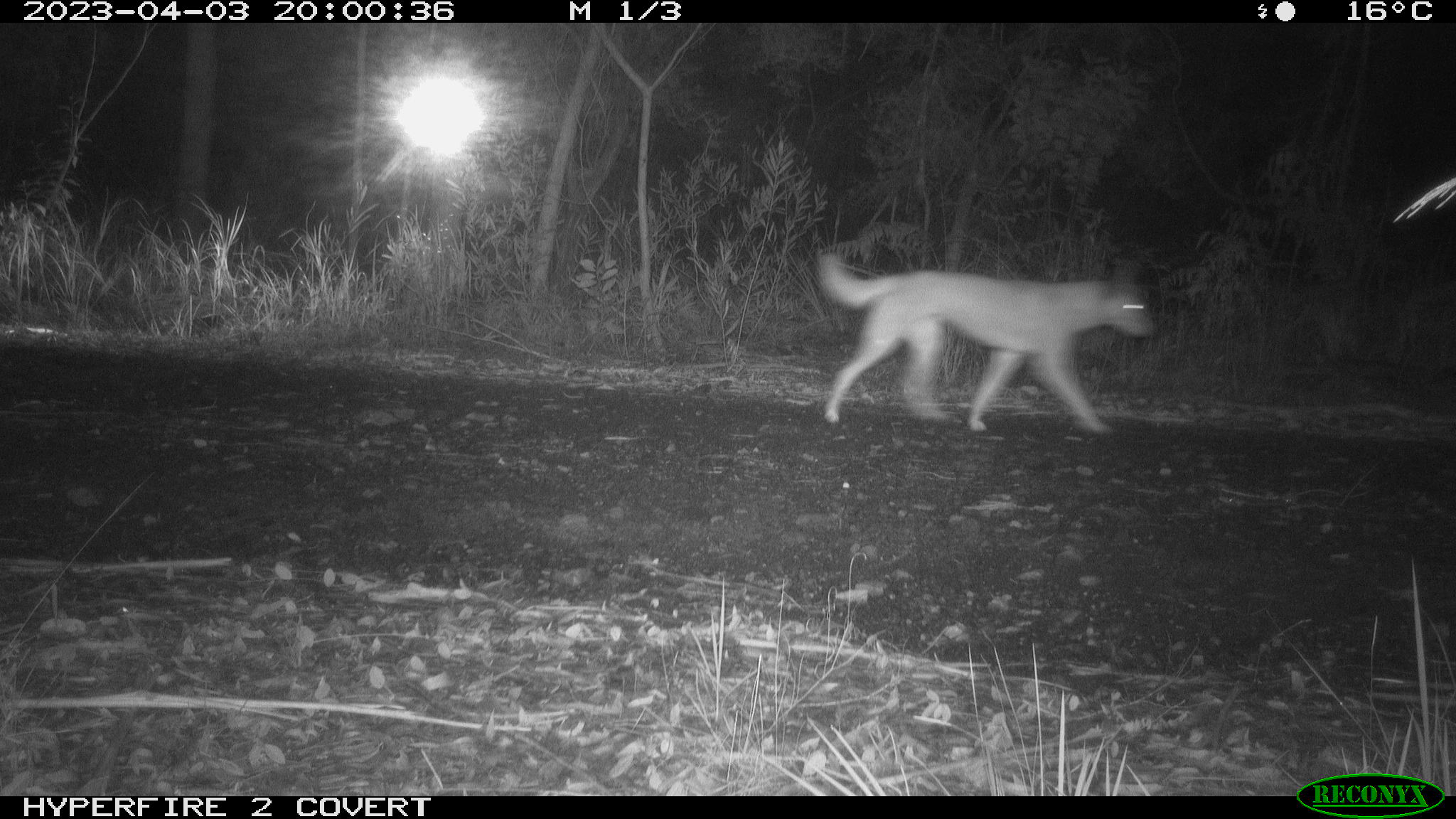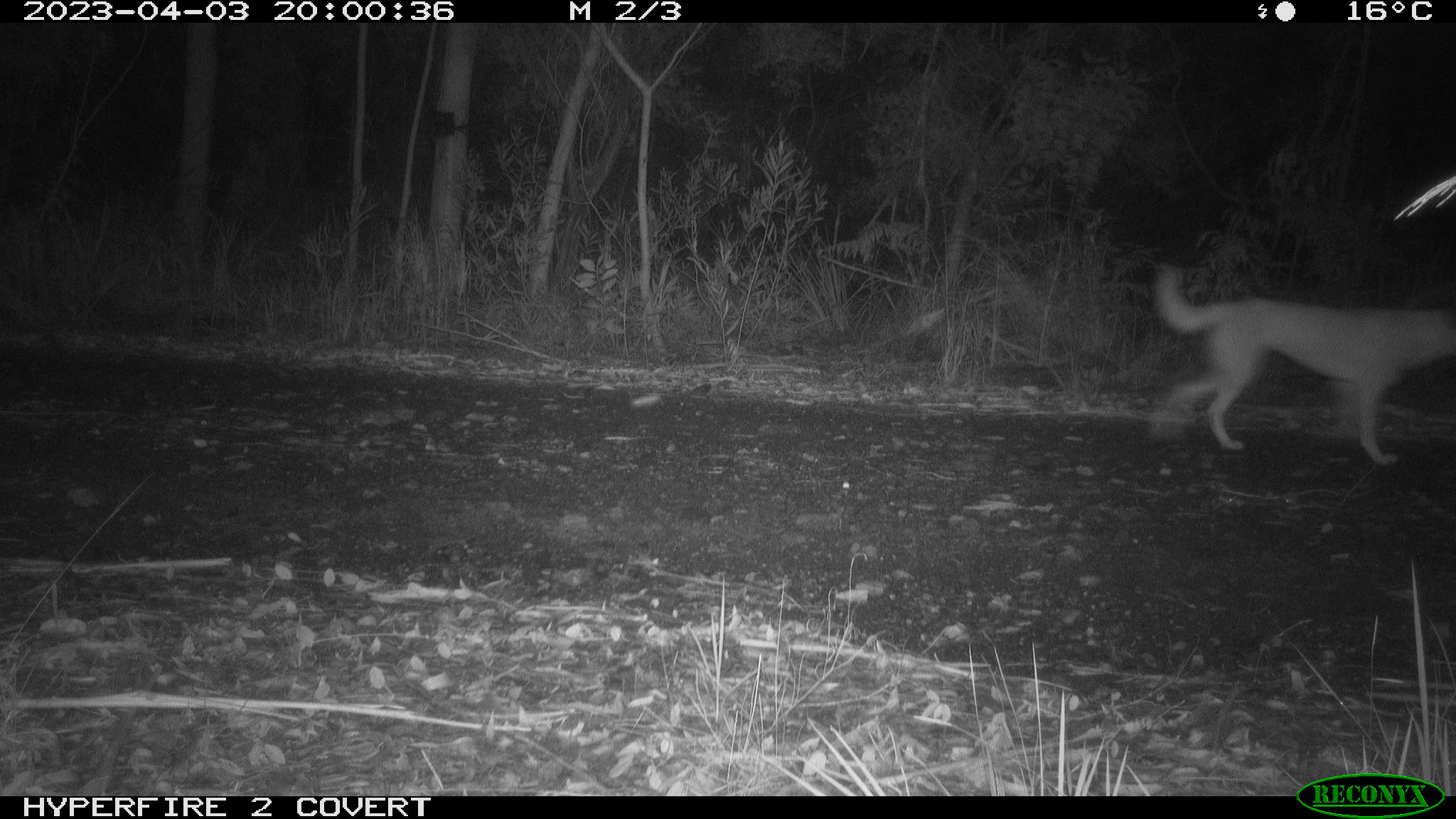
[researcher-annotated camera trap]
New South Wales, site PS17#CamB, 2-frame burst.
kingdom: Animalia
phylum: Chordata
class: Mammalia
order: Carnivora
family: Canidae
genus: Canis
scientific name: Canis familiaris dingo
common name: dingo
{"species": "dingo (Canis familiaris dingo)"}